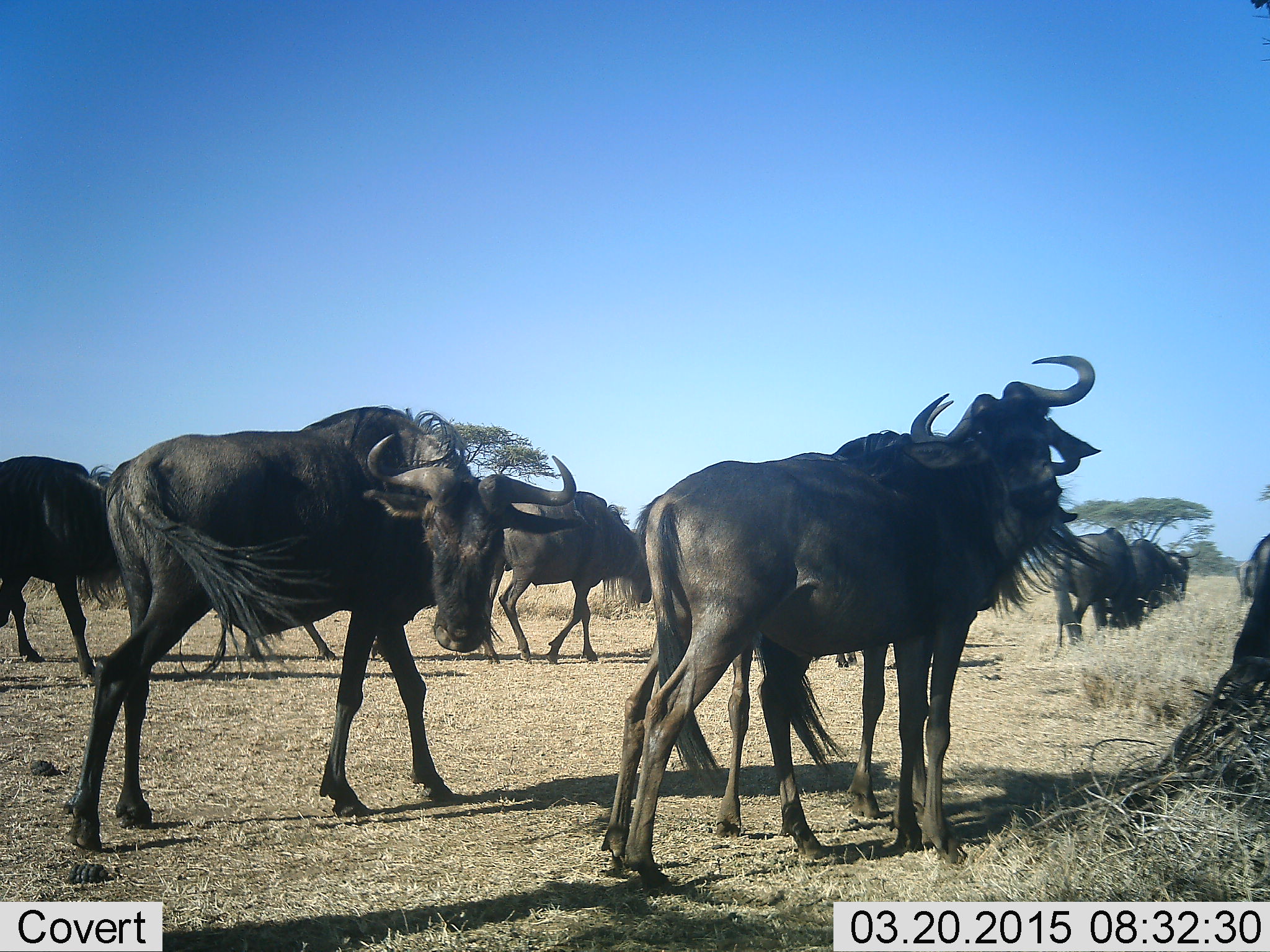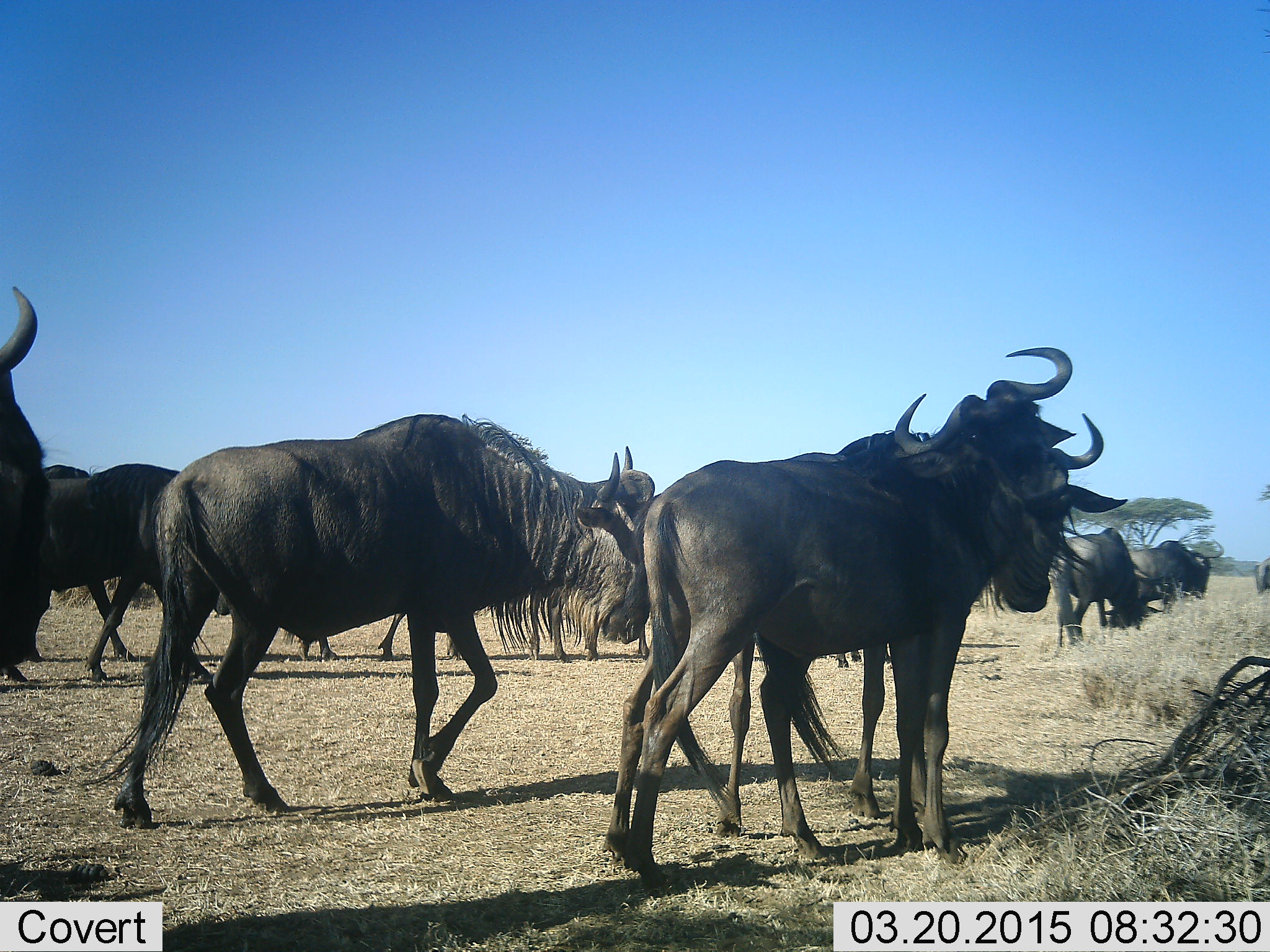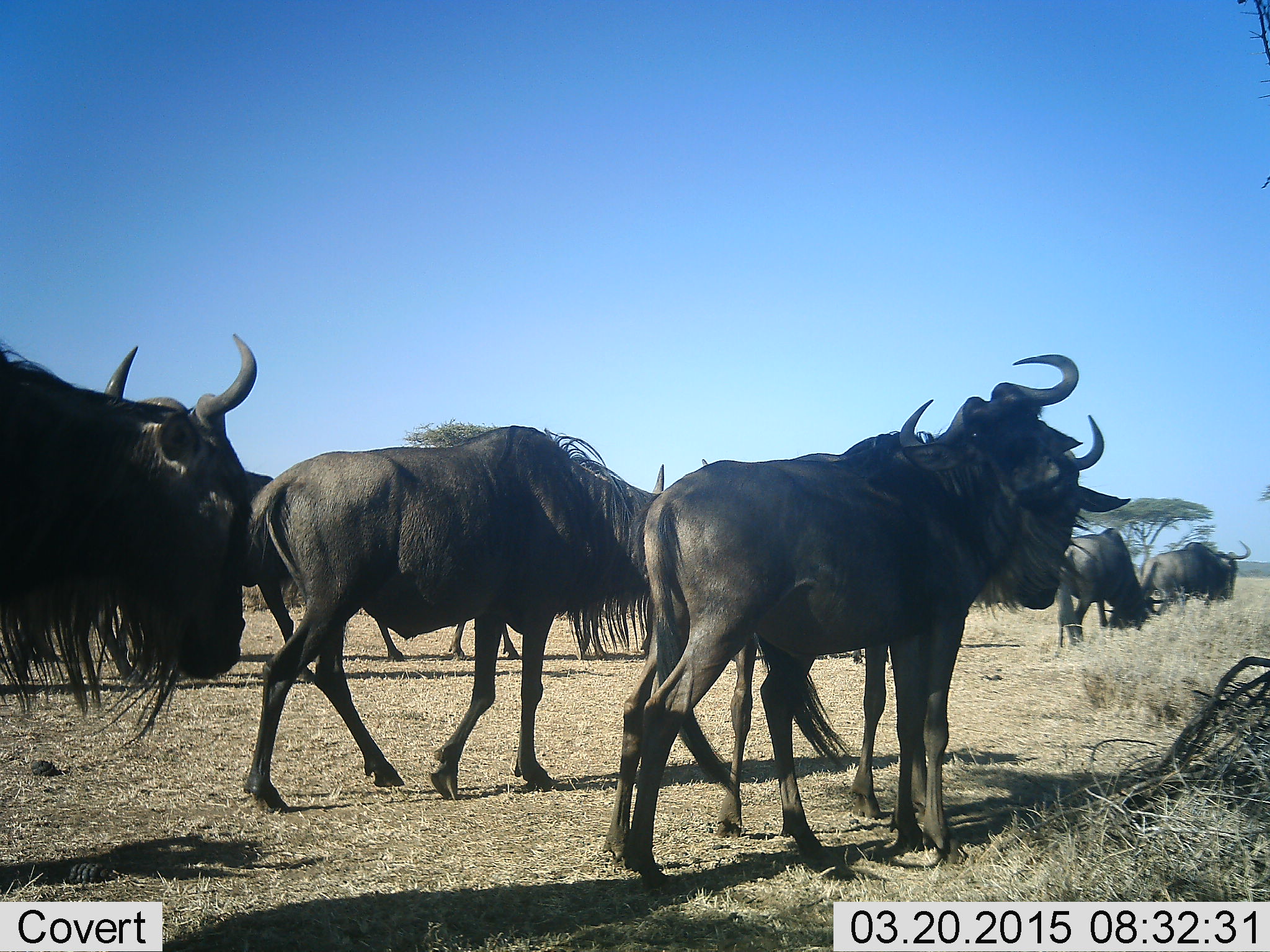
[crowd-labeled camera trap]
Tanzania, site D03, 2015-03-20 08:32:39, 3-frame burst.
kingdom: Animalia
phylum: Chordata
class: Mammalia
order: Artiodactyla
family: Bovidae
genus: Connochaetes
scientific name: Connochaetes taurinus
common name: blue wildebeest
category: wildebeest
Wildebeest (blue wildebeest) (Connochaetes taurinus), count 11-50. Behavior (volunteer vote fractions): standing 60%, resting 0%, moving 100%, interacting 0%. Young present (vote fraction): 0%. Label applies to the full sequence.